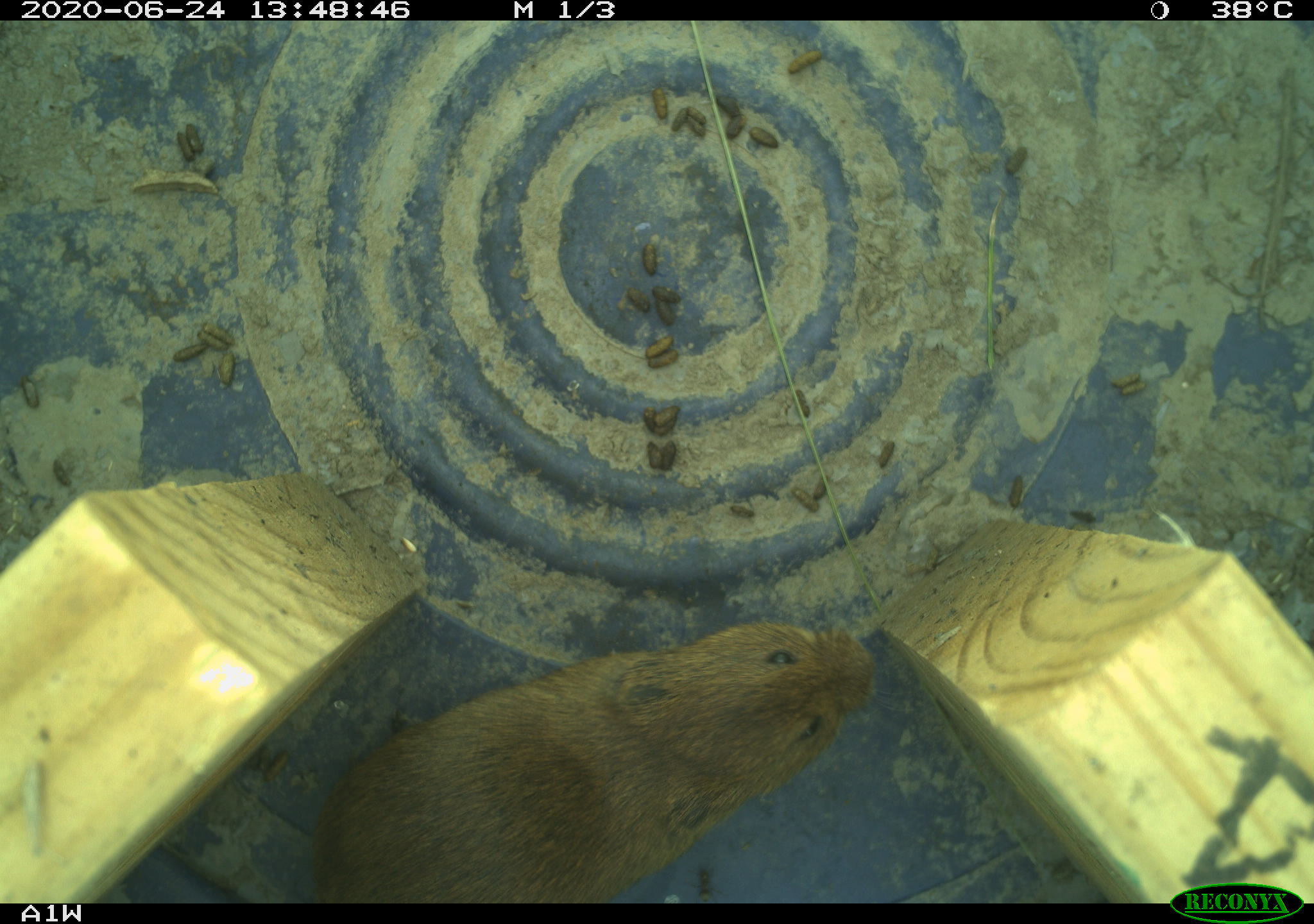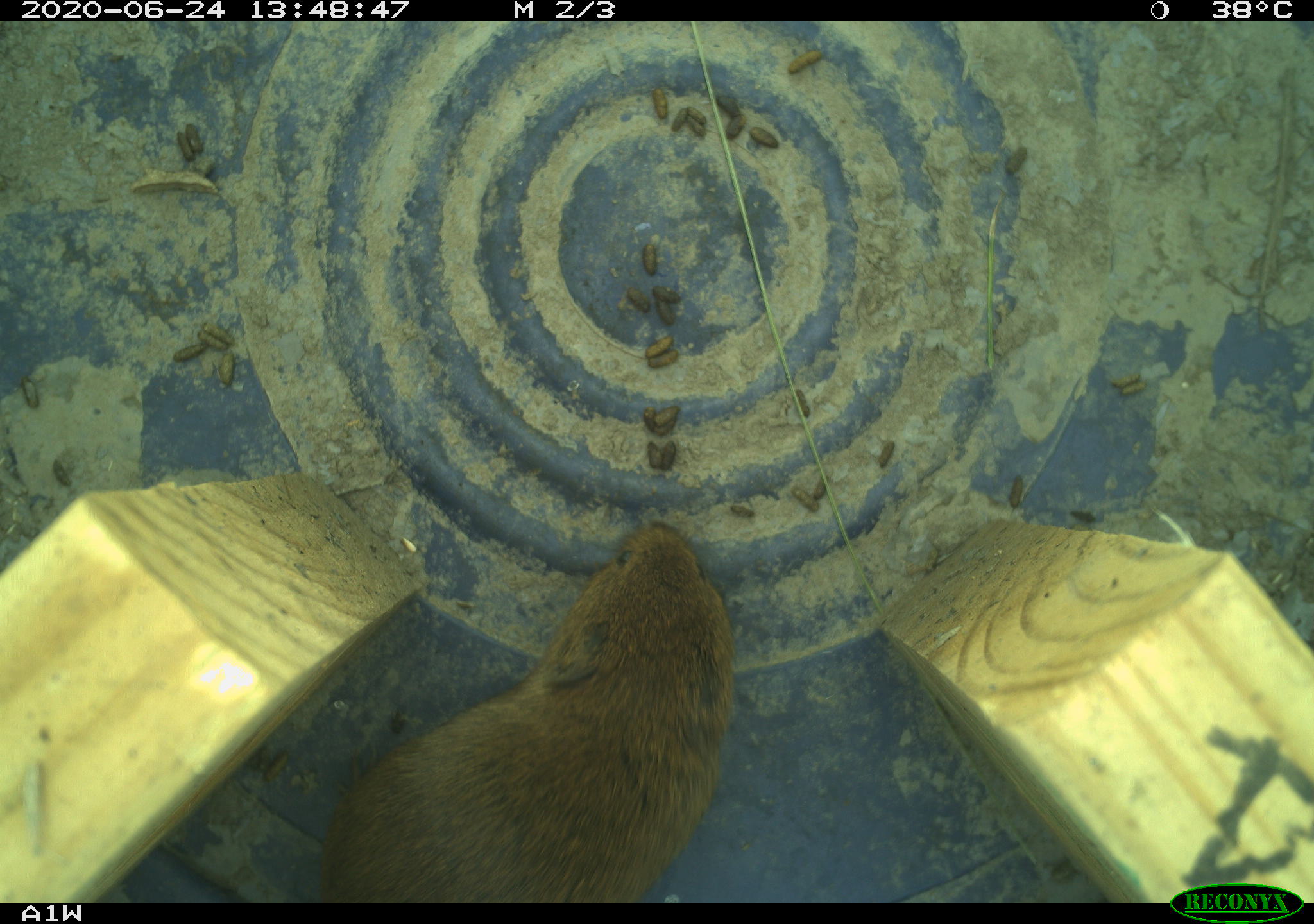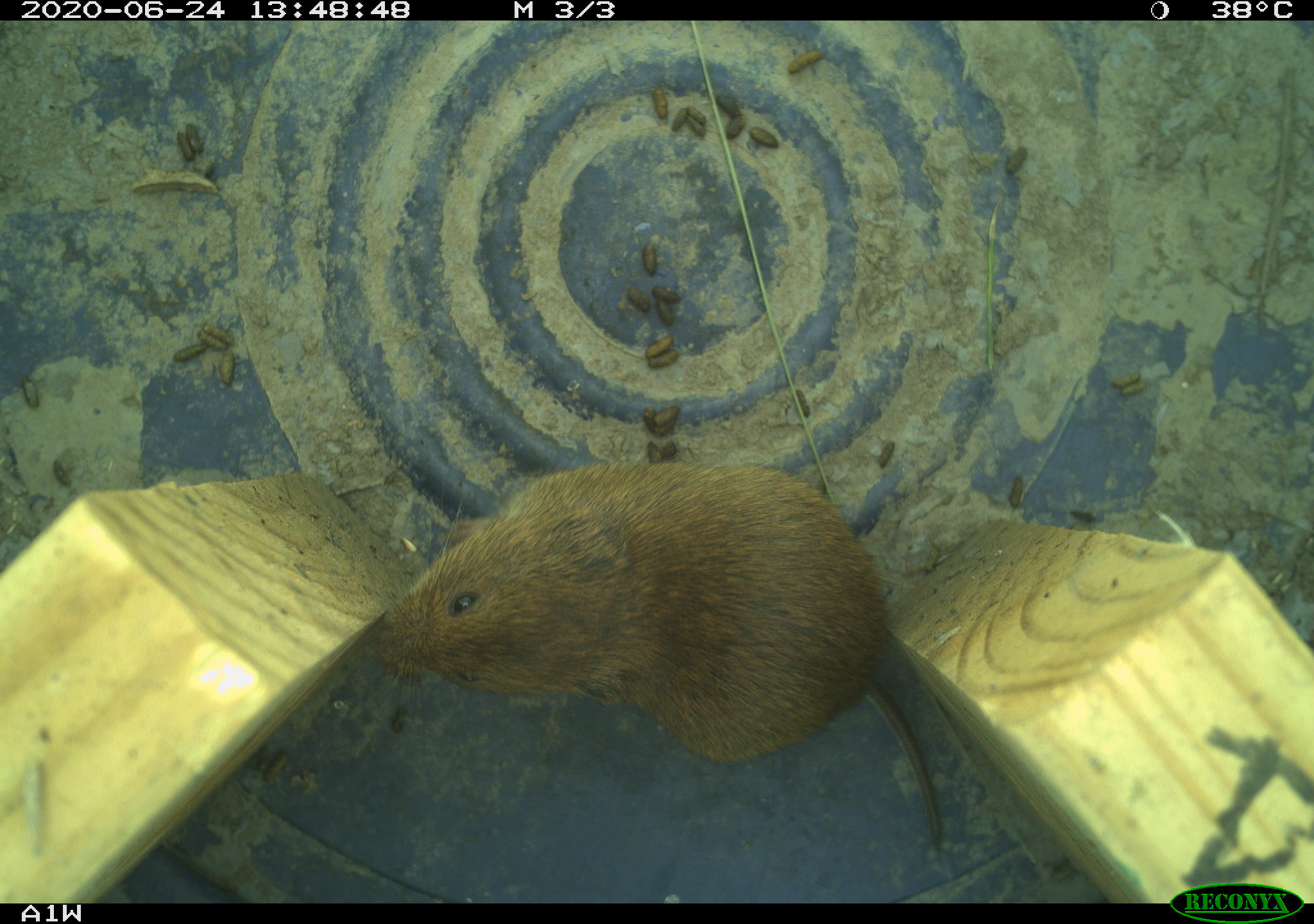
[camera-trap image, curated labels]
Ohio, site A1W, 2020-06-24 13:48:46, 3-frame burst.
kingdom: Animalia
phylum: Chordata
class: Mammalia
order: Rodentia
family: Cricetidae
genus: Microtus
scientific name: Microtus pennsylvanicus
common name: meadow vole